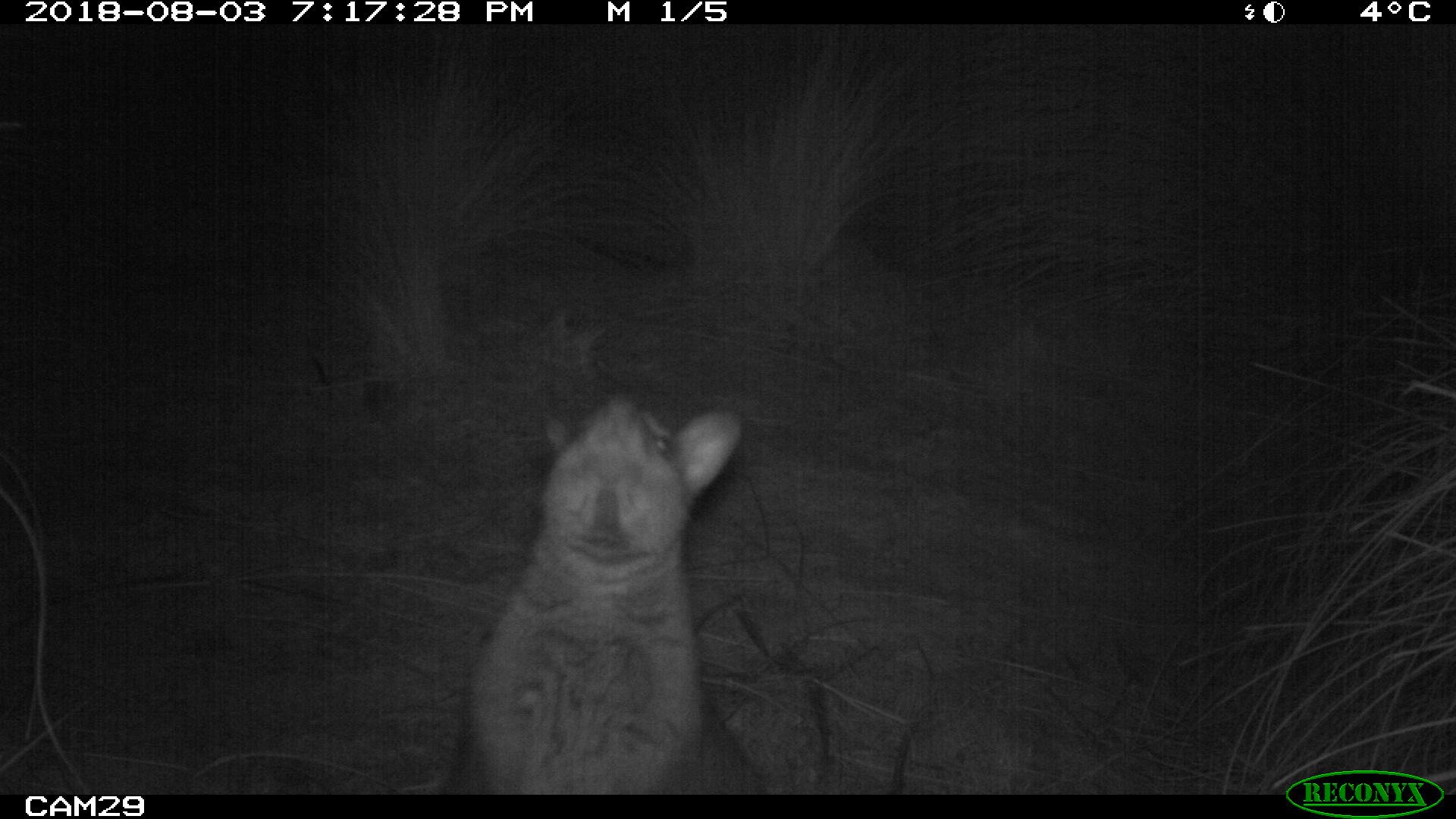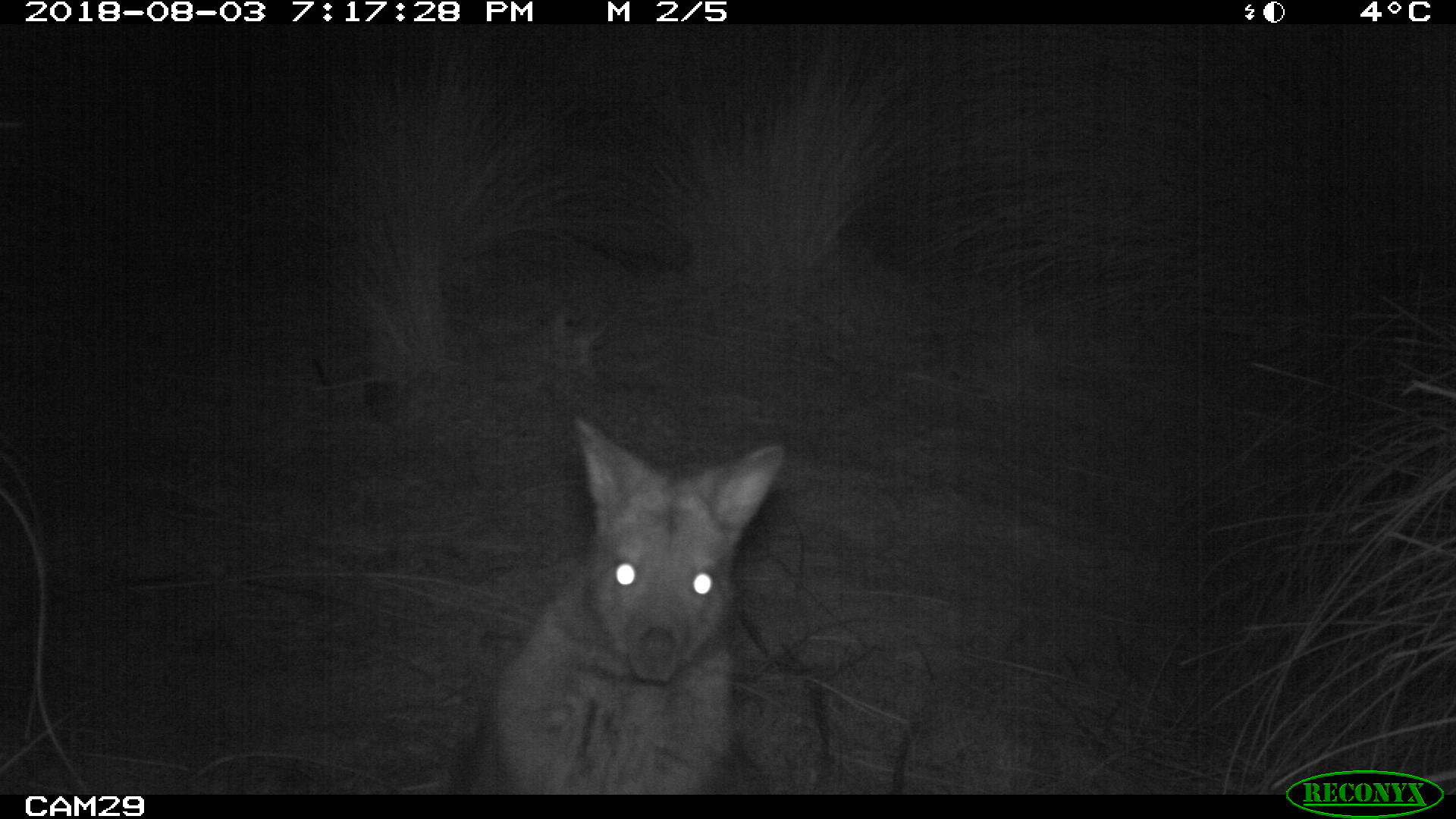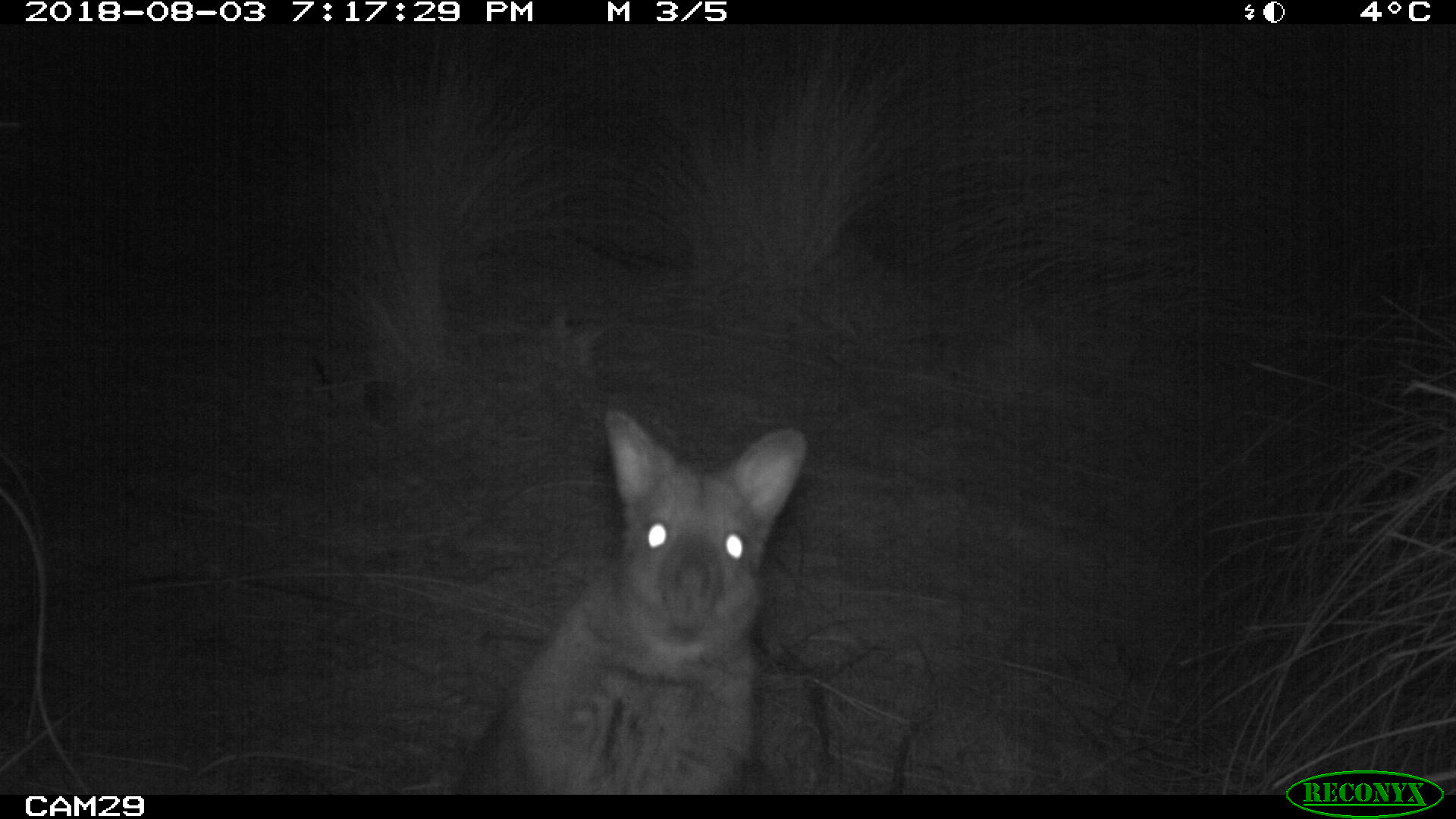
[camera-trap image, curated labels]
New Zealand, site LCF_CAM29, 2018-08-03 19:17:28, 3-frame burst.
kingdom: Animalia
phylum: Chordata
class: Mammalia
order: Diprotodontia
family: Macropodidae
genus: Notamacropus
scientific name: Notamacropus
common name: wallaby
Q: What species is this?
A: Wallaby (Notamacropus).